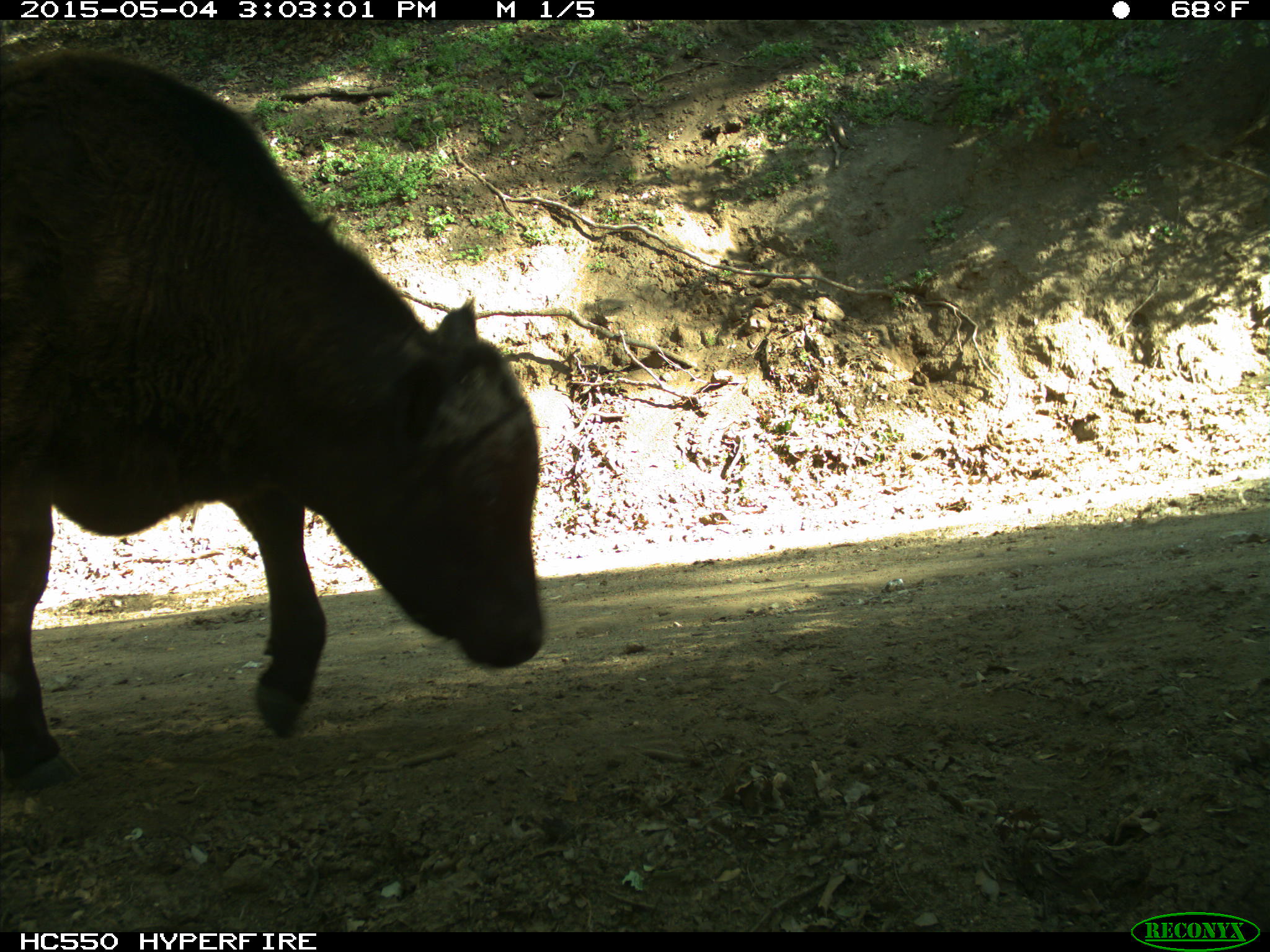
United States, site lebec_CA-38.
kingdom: Animalia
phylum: Chordata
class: Mammalia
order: Artiodactyla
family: Bovidae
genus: Bos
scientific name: Bos taurus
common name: domestic cow